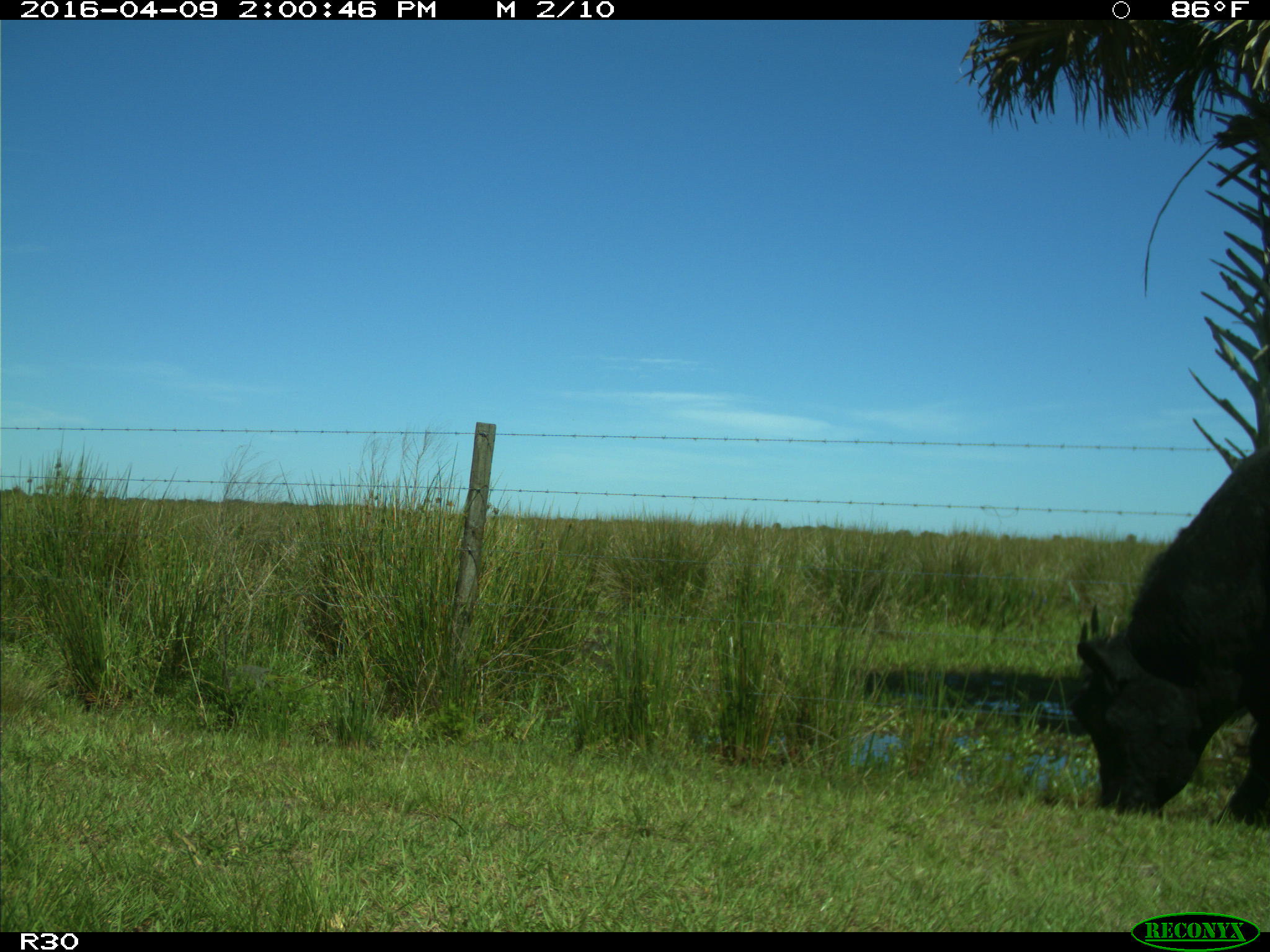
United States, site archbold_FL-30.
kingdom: Animalia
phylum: Chordata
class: Mammalia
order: Artiodactyla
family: Bovidae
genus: Bos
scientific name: Bos taurus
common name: domestic cow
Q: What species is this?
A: Bos taurus (domestic cow).